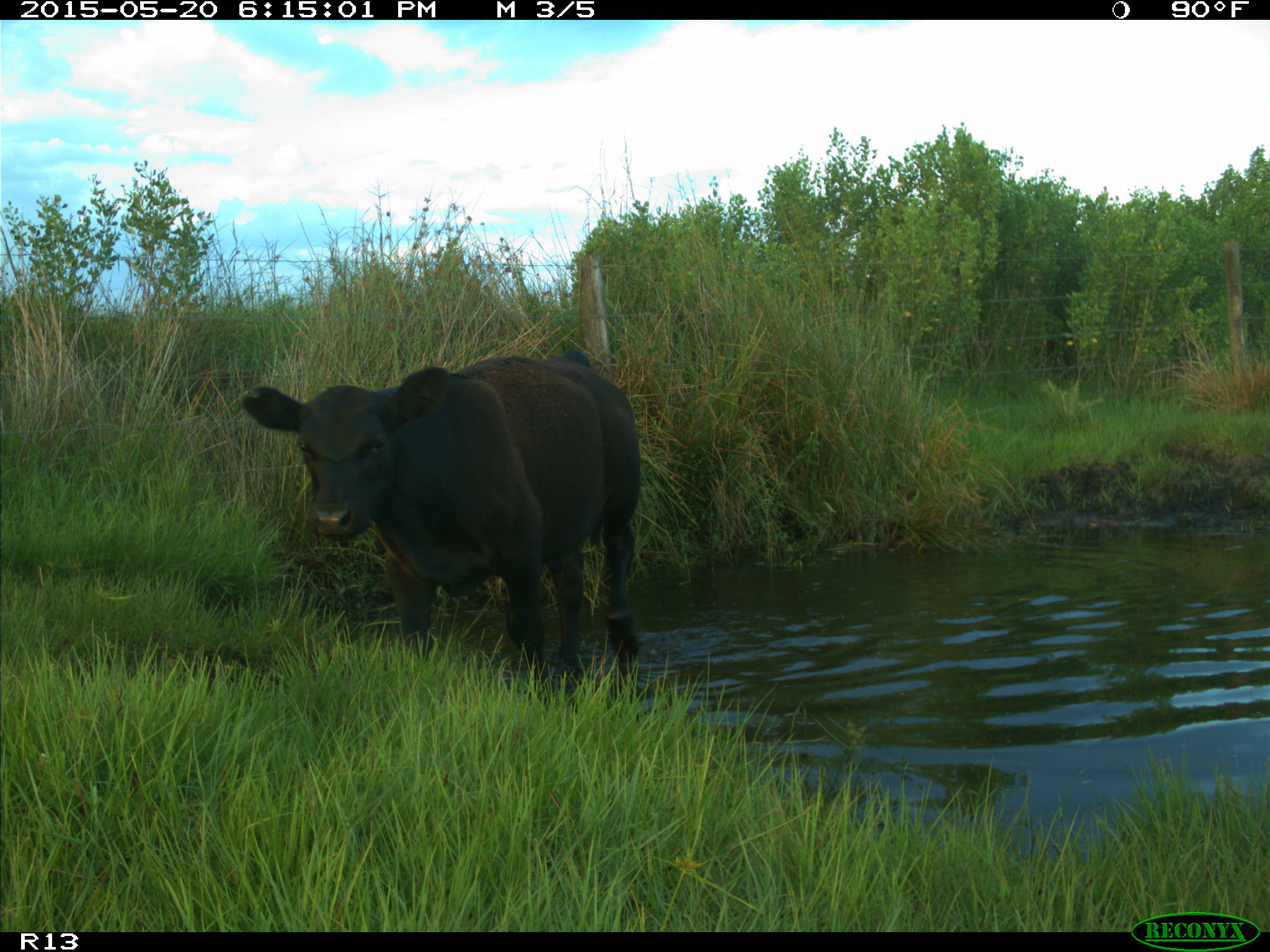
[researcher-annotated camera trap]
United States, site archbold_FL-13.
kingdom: Animalia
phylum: Chordata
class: Mammalia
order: Artiodactyla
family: Bovidae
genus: Bos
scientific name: Bos taurus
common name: domestic cow